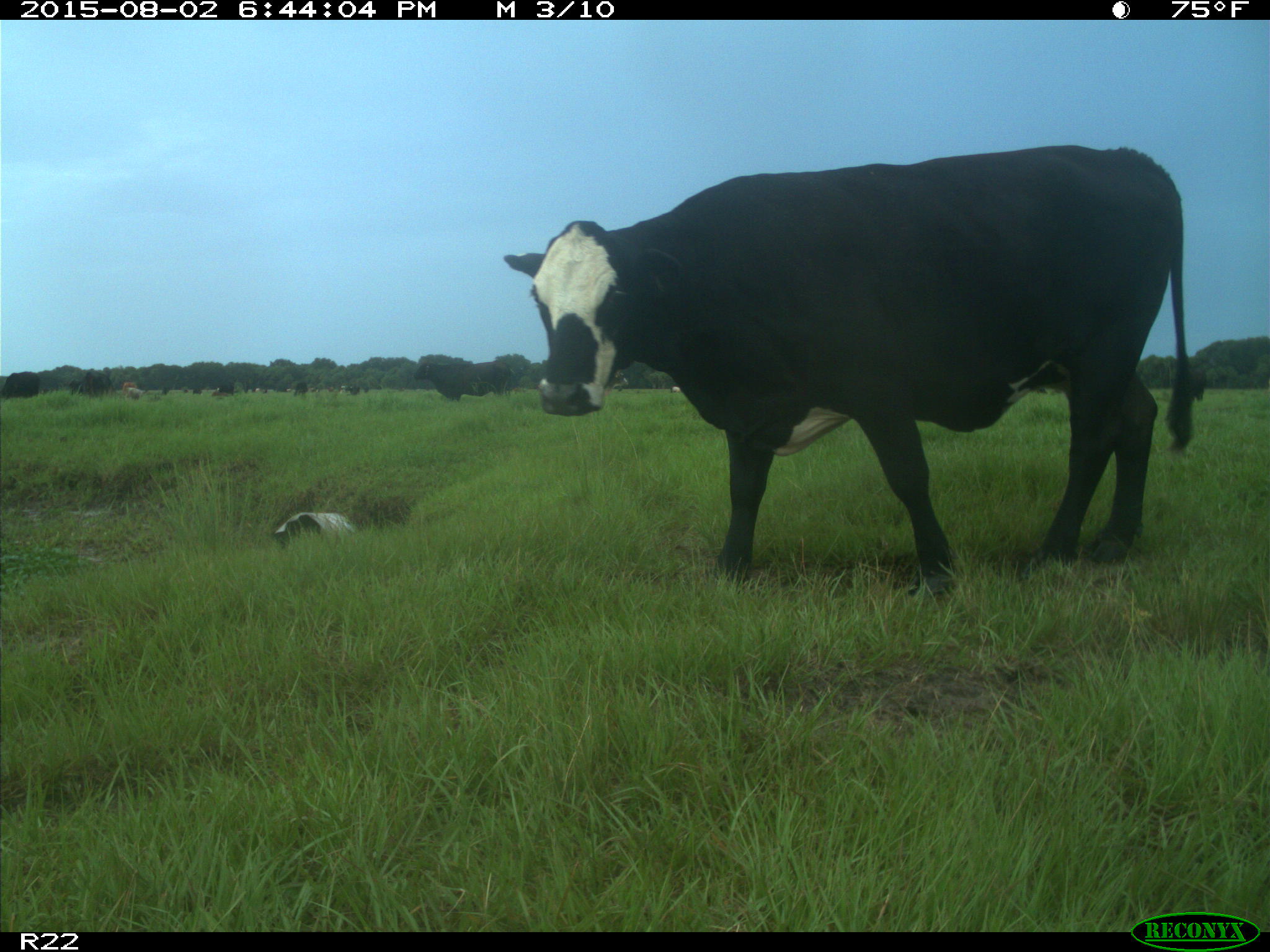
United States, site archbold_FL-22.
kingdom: Animalia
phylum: Chordata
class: Mammalia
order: Artiodactyla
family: Bovidae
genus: Bos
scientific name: Bos taurus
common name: domestic cow